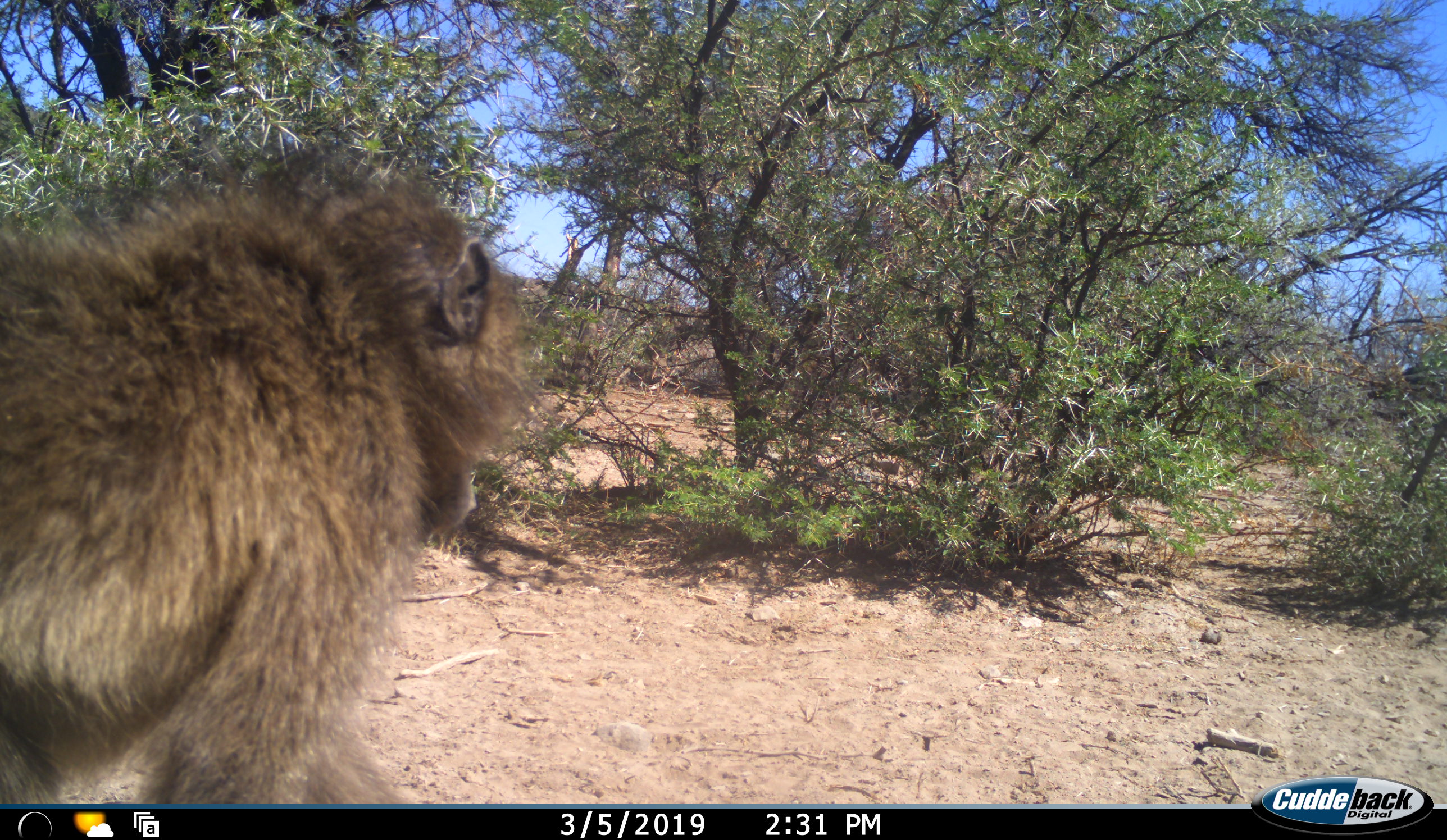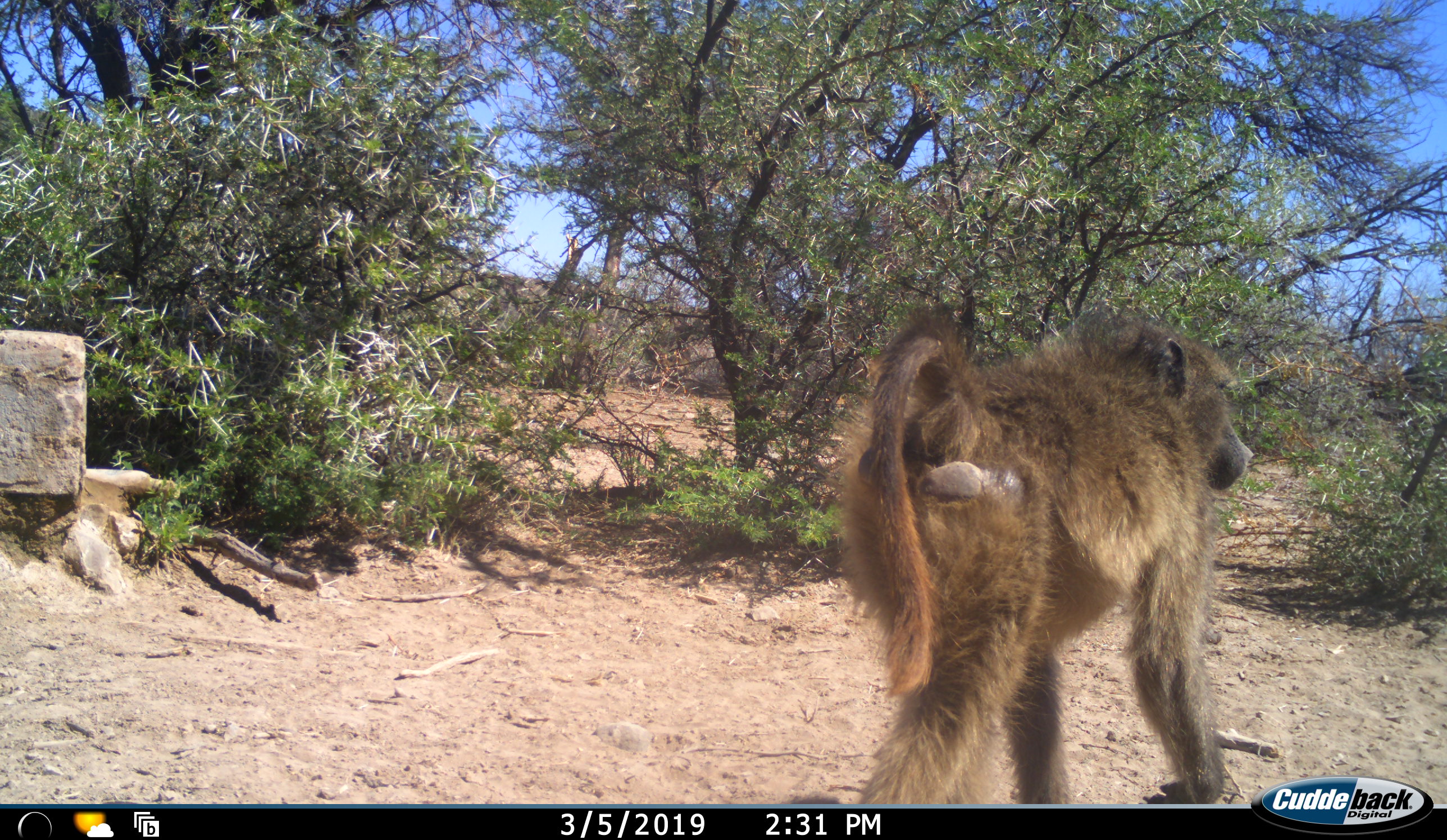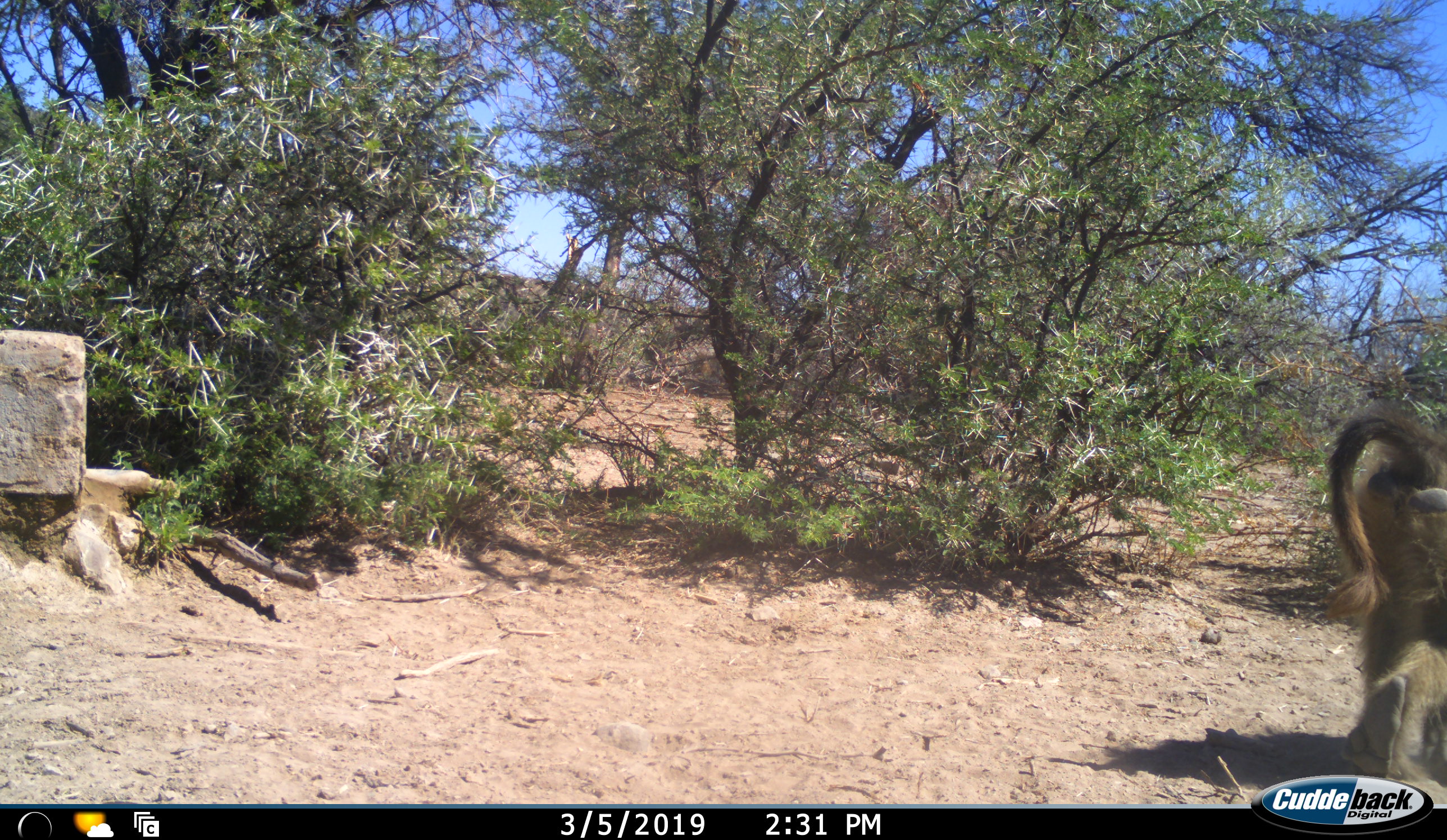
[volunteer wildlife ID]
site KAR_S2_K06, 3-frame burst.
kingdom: Animalia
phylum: Chordata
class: Mammalia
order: Primates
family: Cercopithecidae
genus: Papio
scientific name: Papio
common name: baboon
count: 1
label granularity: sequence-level